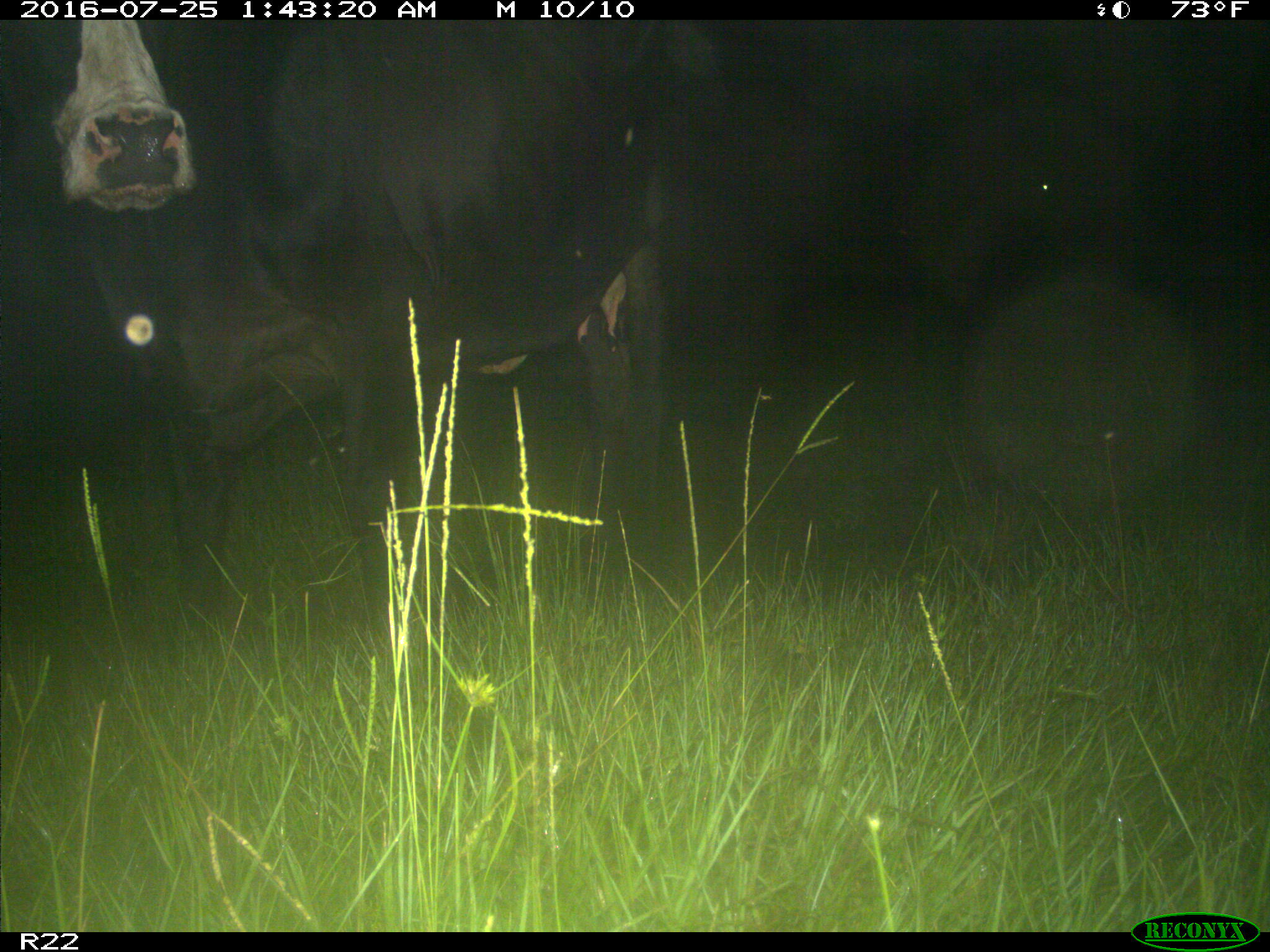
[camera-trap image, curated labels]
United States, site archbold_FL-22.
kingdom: Animalia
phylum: Chordata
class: Mammalia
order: Artiodactyla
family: Bovidae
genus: Bos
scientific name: Bos taurus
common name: domestic cow